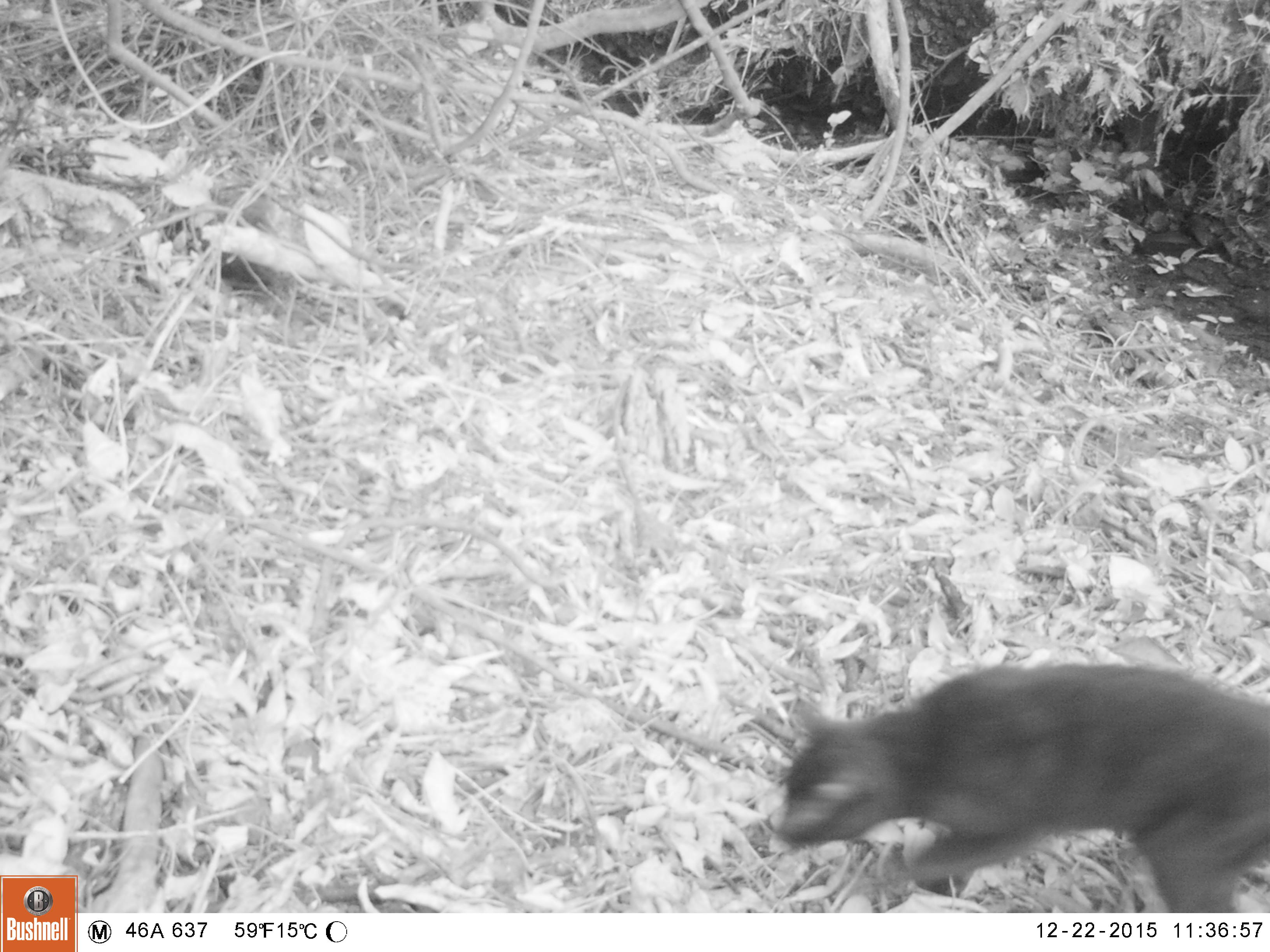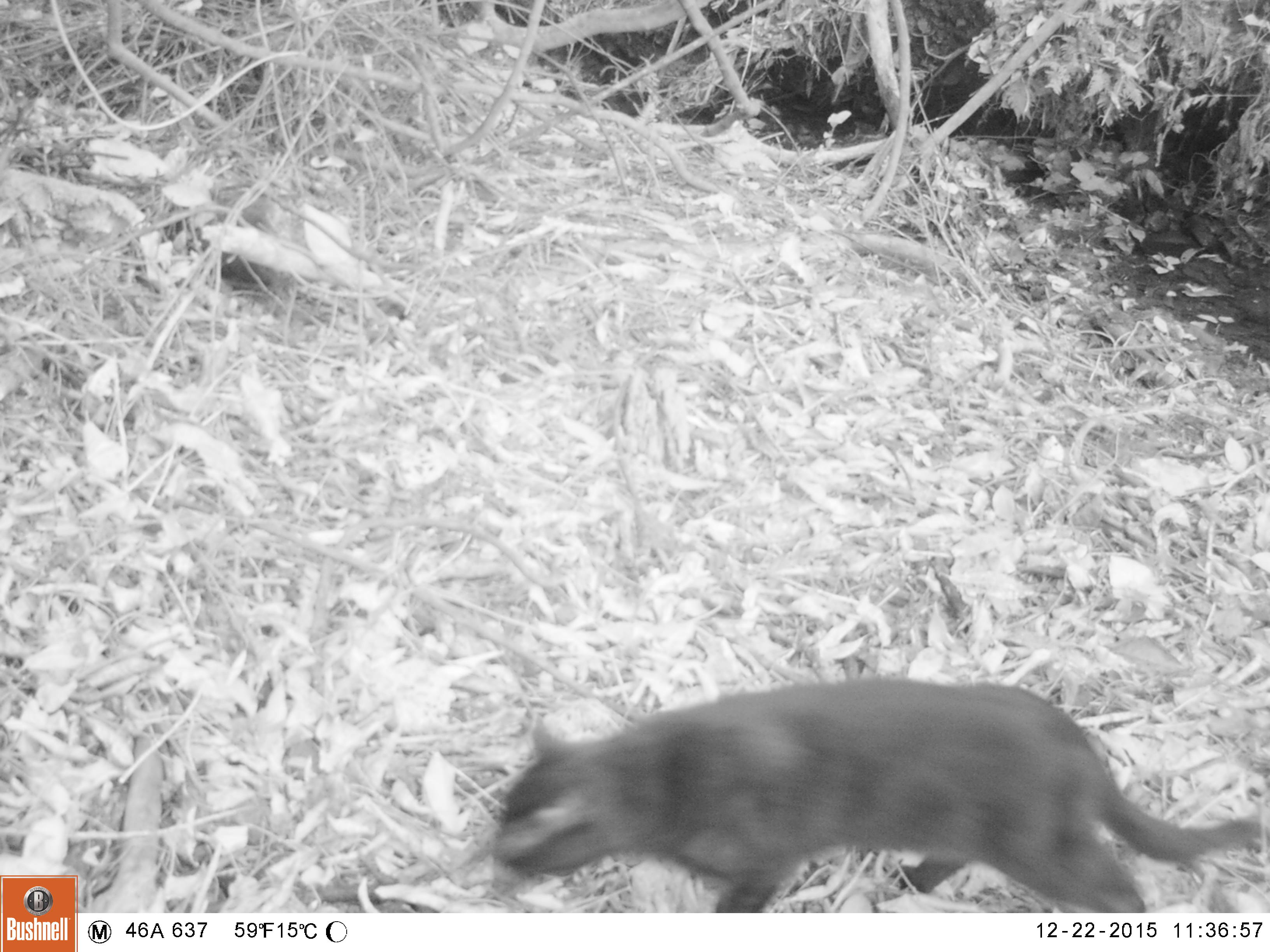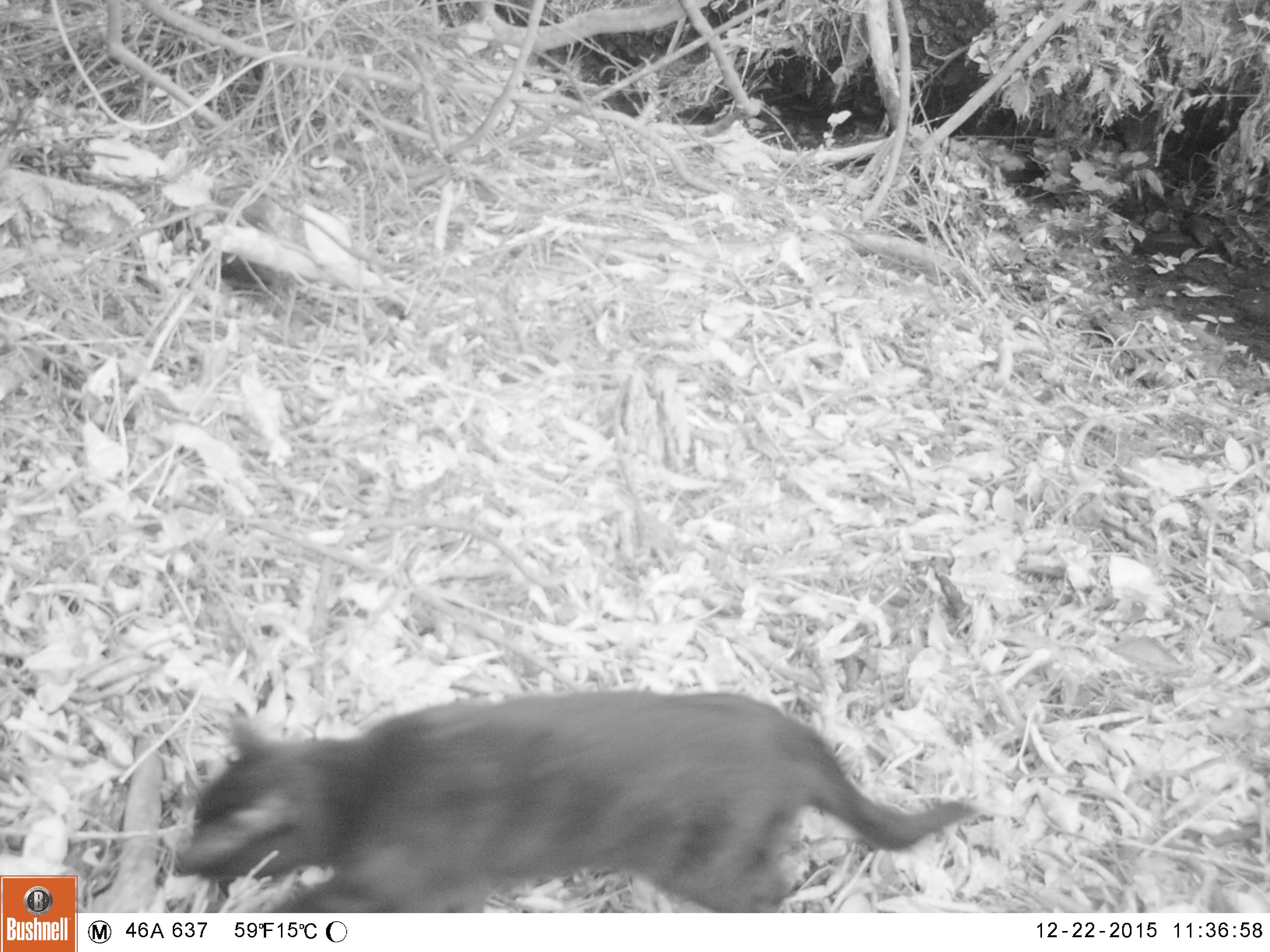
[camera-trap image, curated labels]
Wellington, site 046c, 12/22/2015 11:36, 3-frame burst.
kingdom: Animalia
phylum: Chordata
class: Mammalia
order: Carnivora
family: Felidae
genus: Felis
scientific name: Felis catus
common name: cat